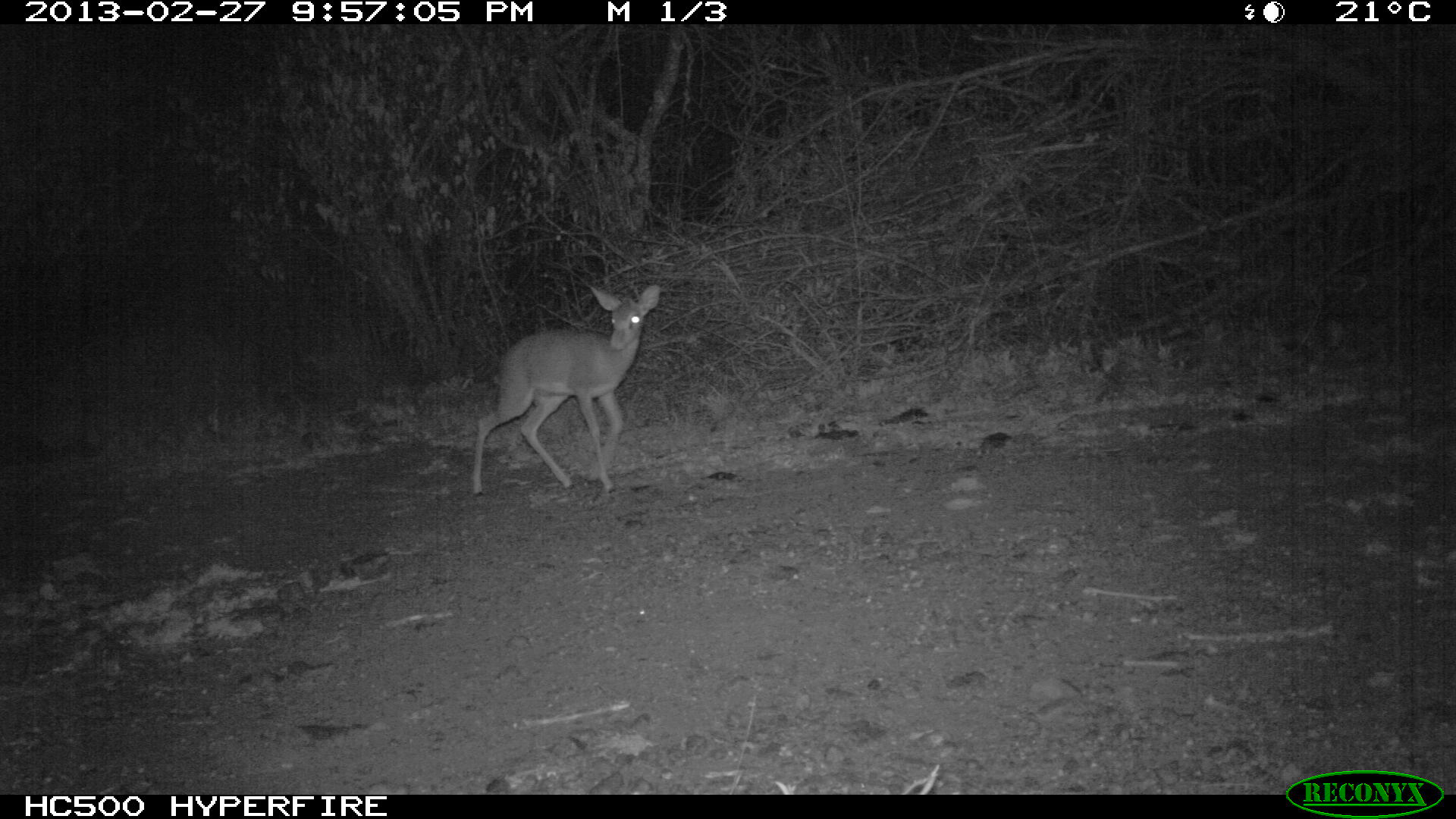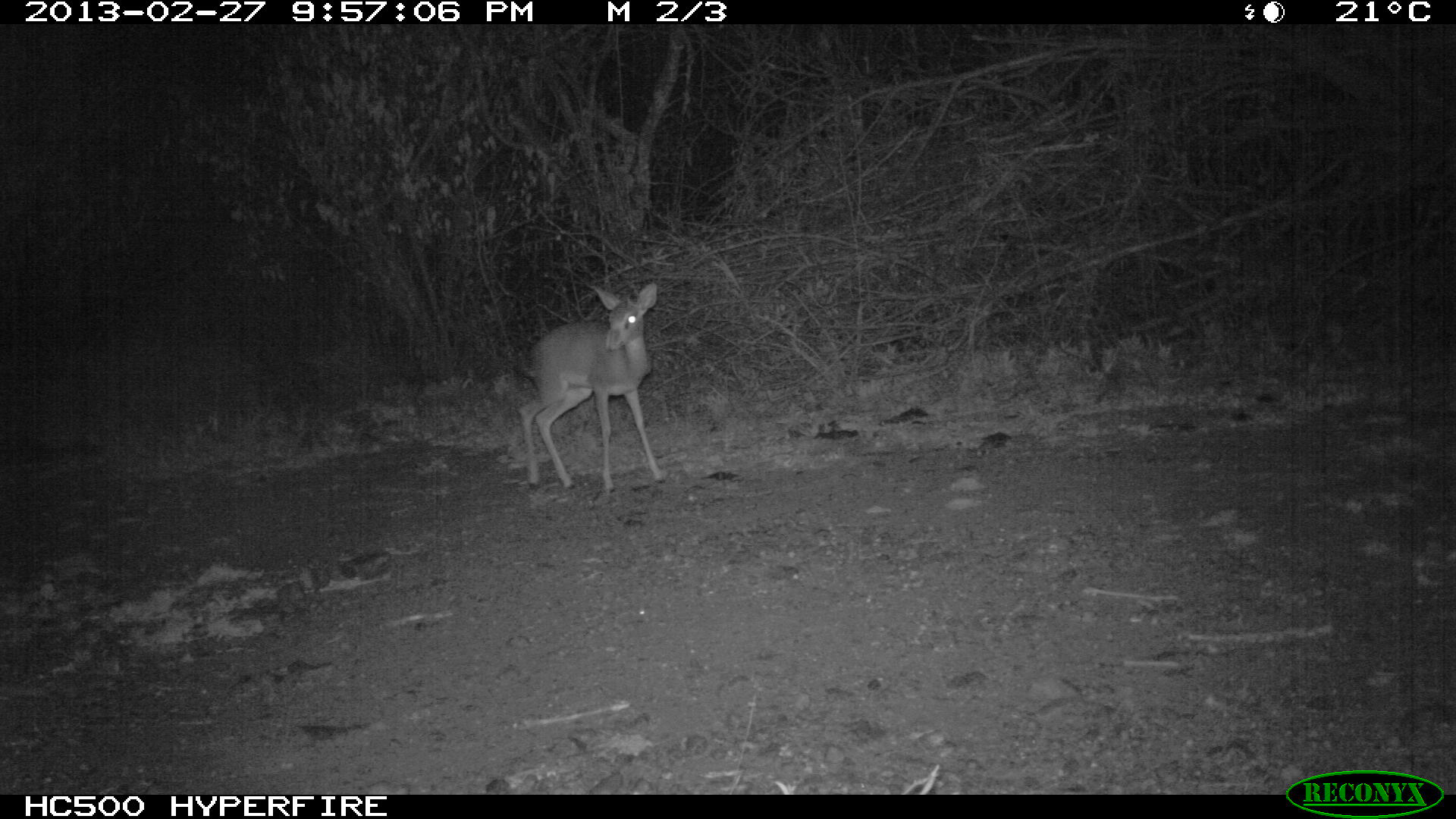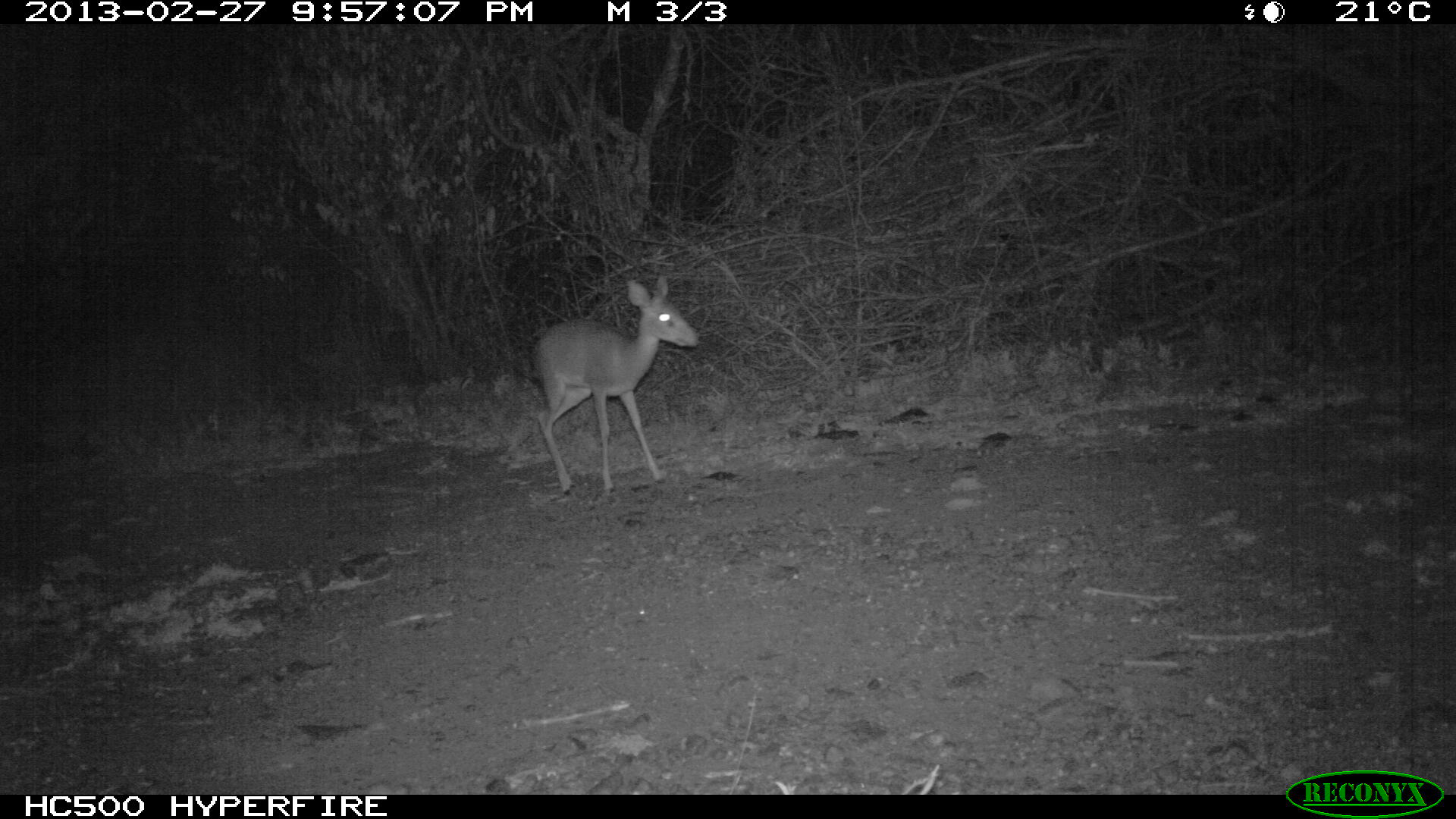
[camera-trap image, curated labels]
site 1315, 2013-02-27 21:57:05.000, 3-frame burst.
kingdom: Animalia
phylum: Chordata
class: Mammalia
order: Artiodactyla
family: Bovidae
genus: Madoqua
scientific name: Madoqua guentheri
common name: günther's dik-dik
Madoqua guentheri (günther's dik-dik), count 1.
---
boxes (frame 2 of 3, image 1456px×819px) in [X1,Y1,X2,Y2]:
madoqua guentheri: [521,279,666,493]